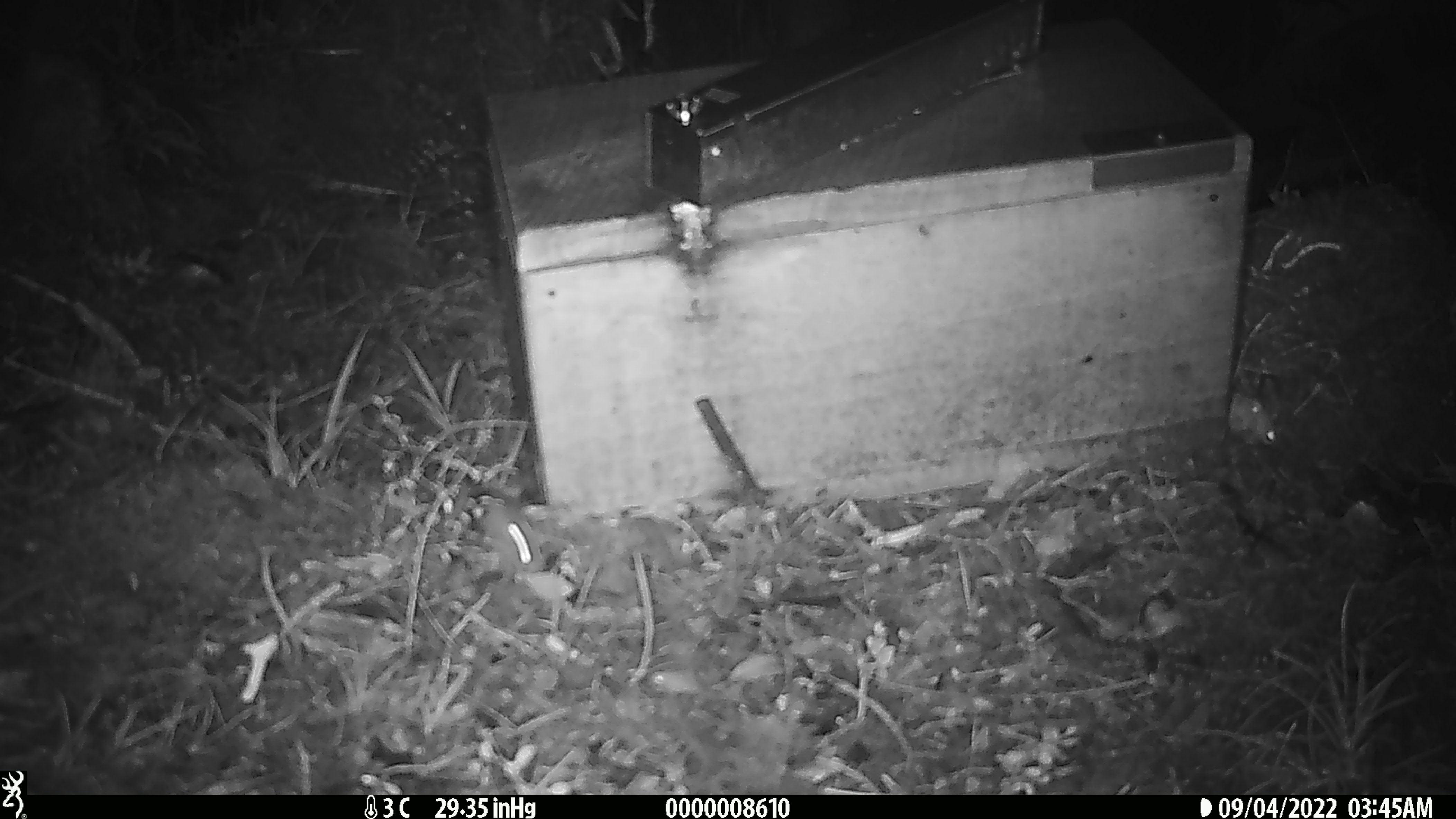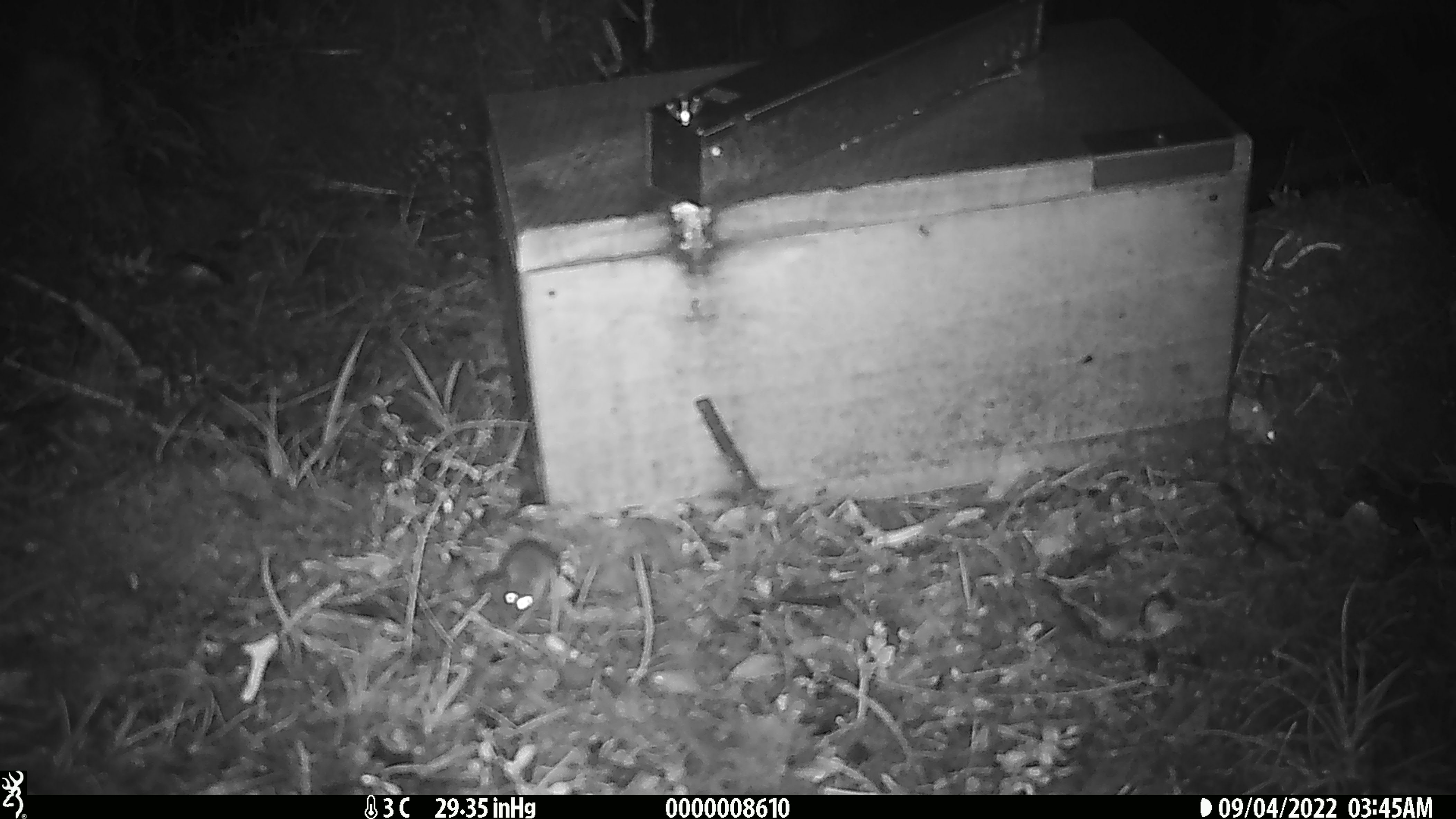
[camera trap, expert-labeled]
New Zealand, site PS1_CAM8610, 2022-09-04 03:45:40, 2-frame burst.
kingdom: Animalia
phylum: Chordata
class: Mammalia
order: Rodentia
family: Muridae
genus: Mus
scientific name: Mus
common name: mouse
Mouse (Mus).